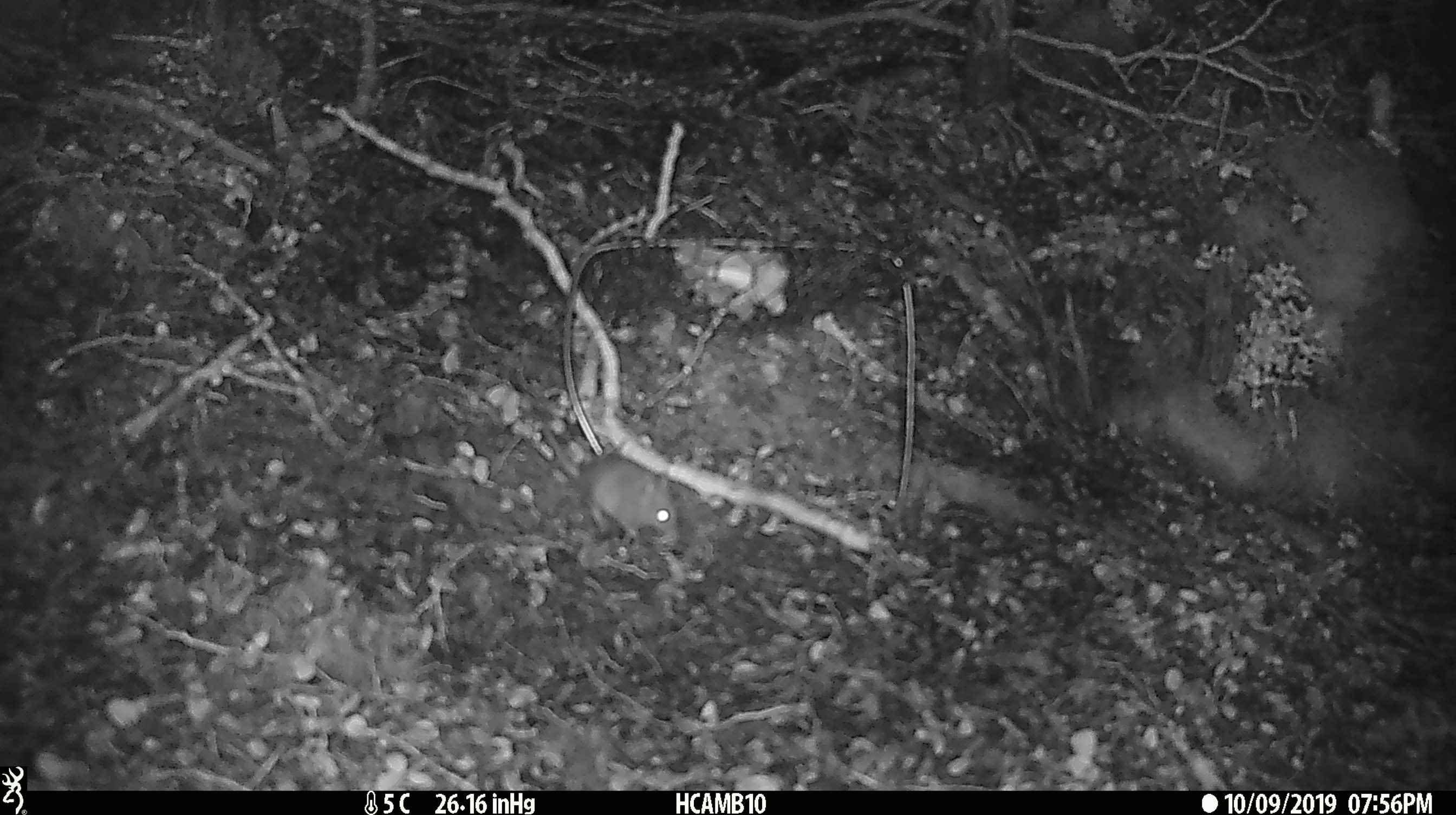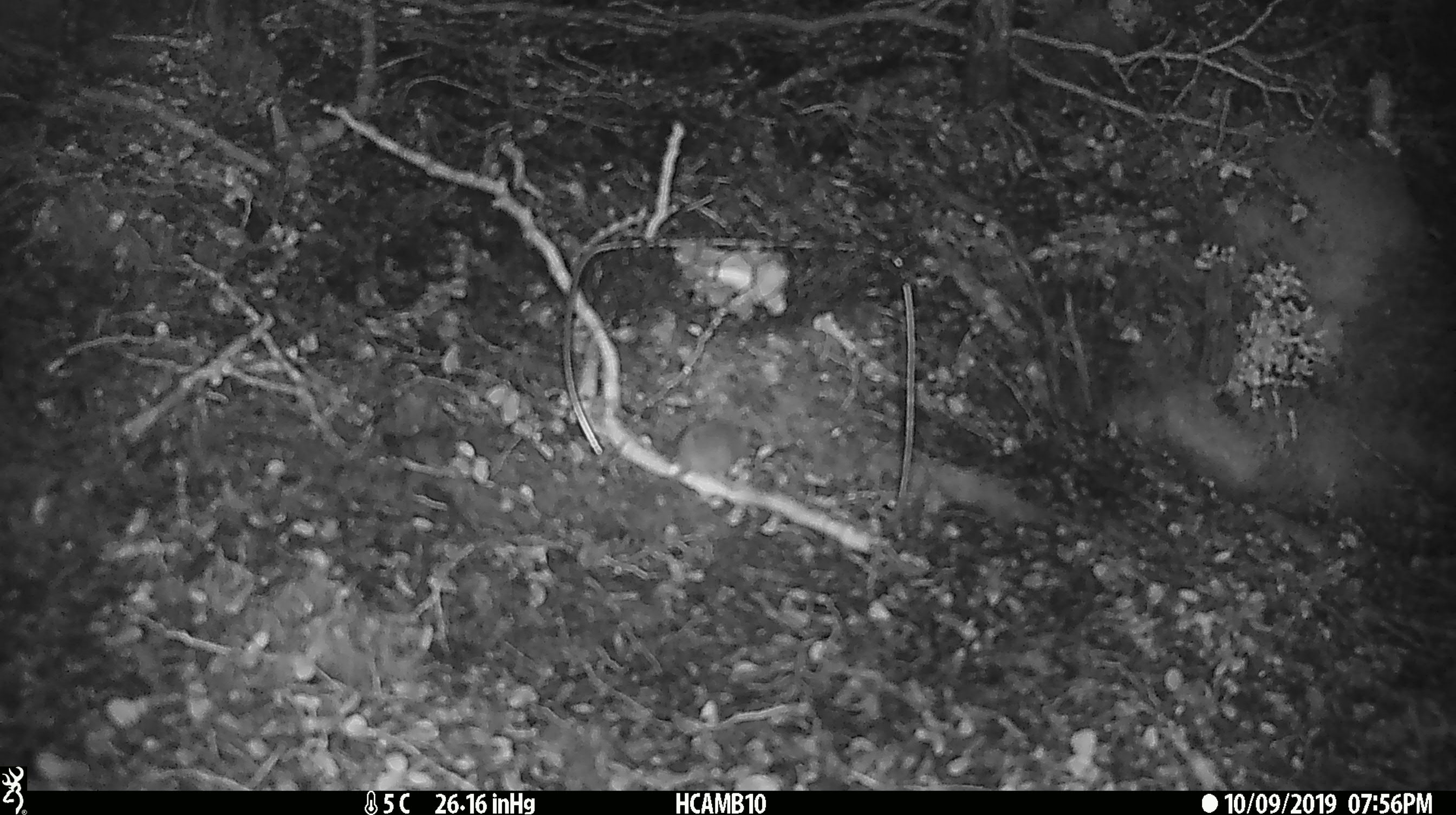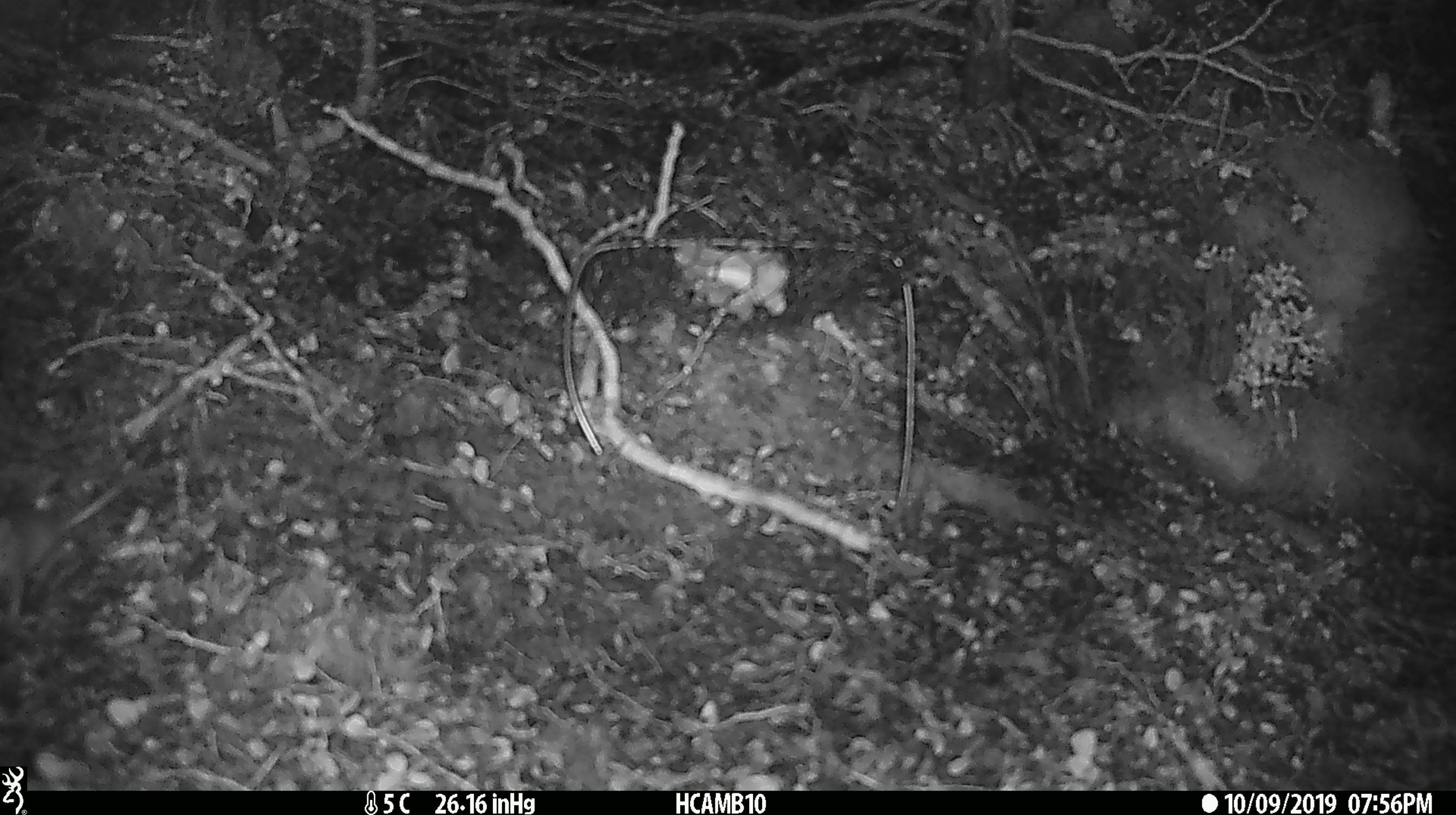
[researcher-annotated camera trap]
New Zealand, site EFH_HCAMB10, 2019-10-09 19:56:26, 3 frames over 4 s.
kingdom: Animalia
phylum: Chordata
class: Mammalia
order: Rodentia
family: Muridae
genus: Mus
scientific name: Mus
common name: mouse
Mouse (Mus).